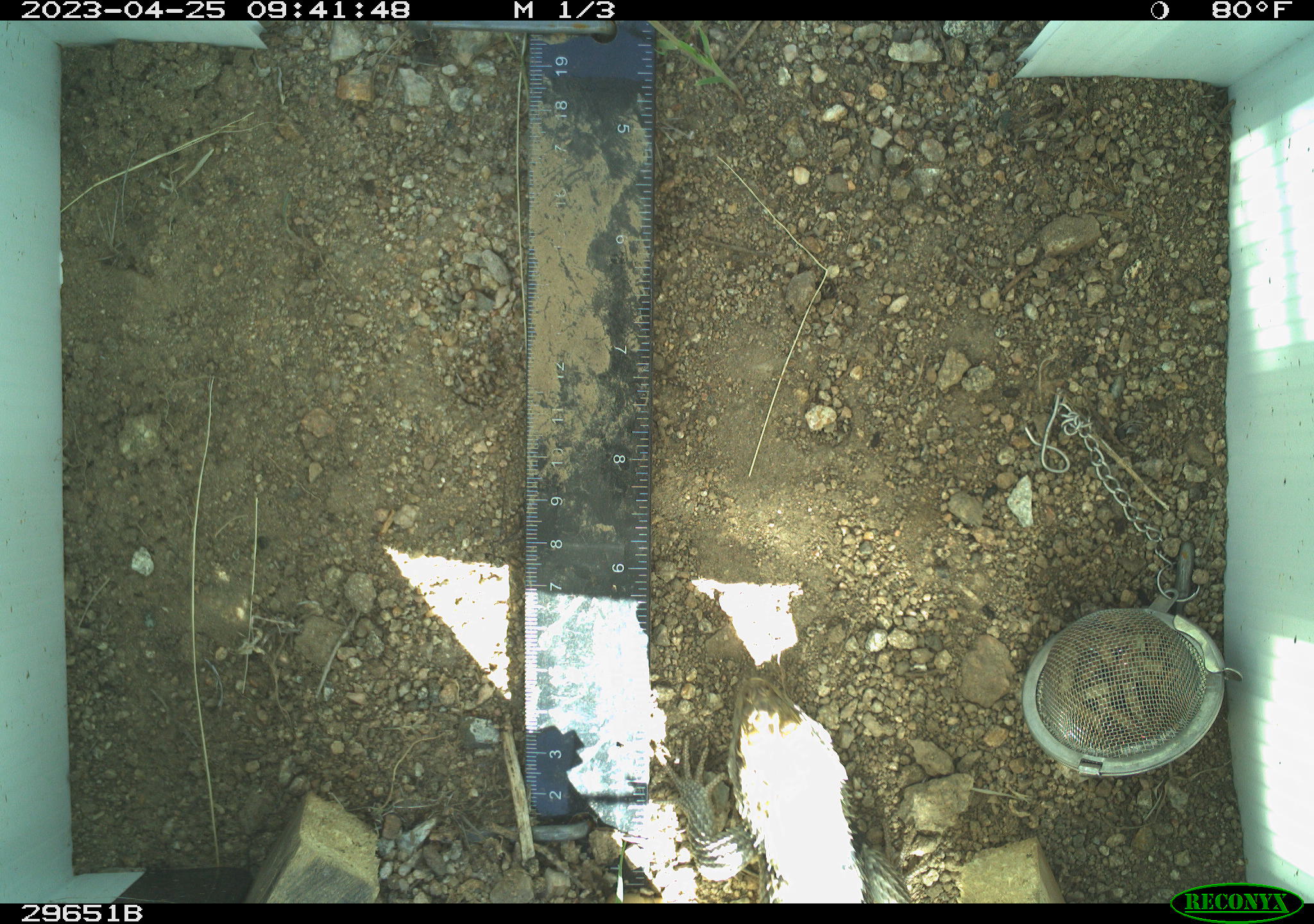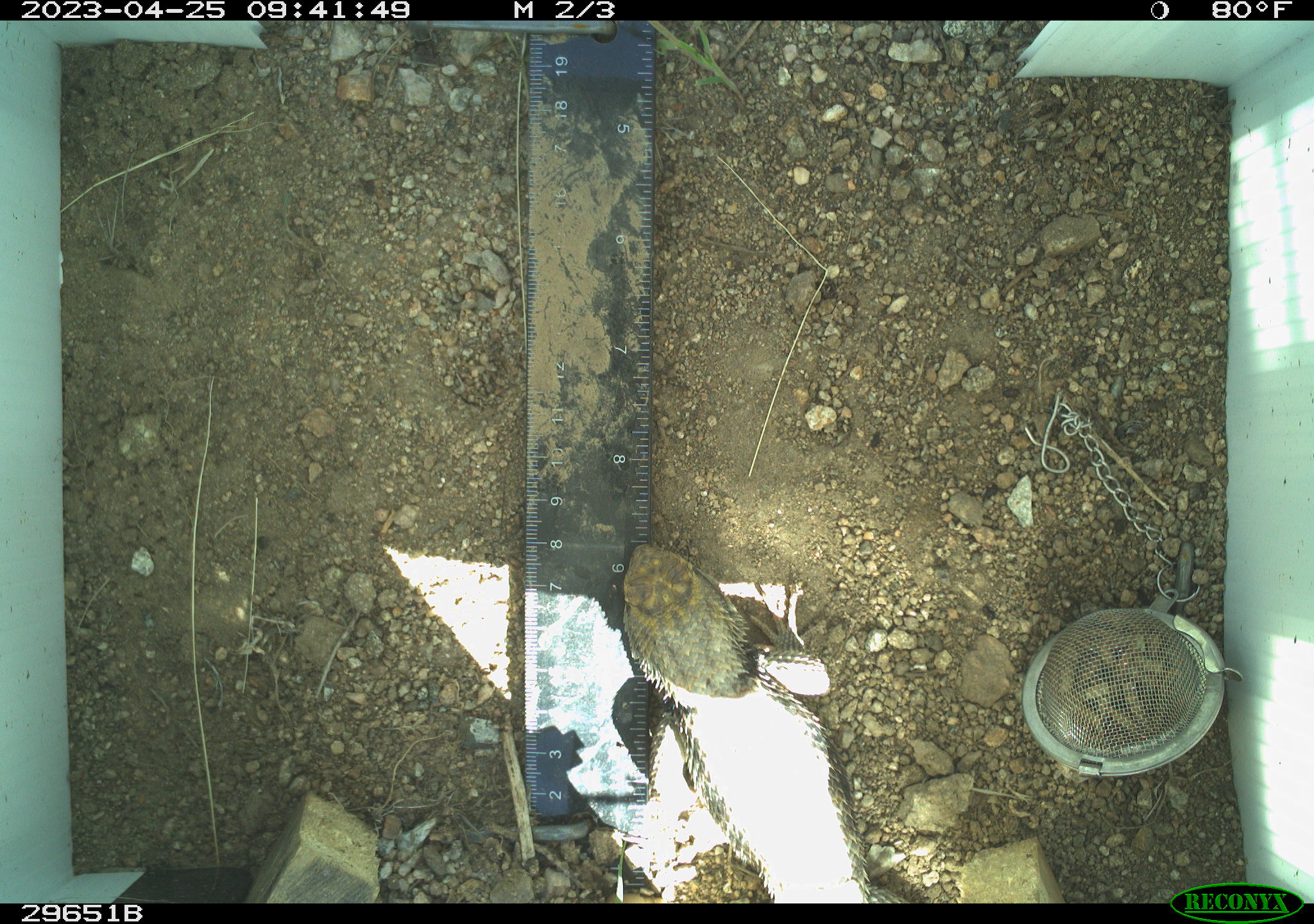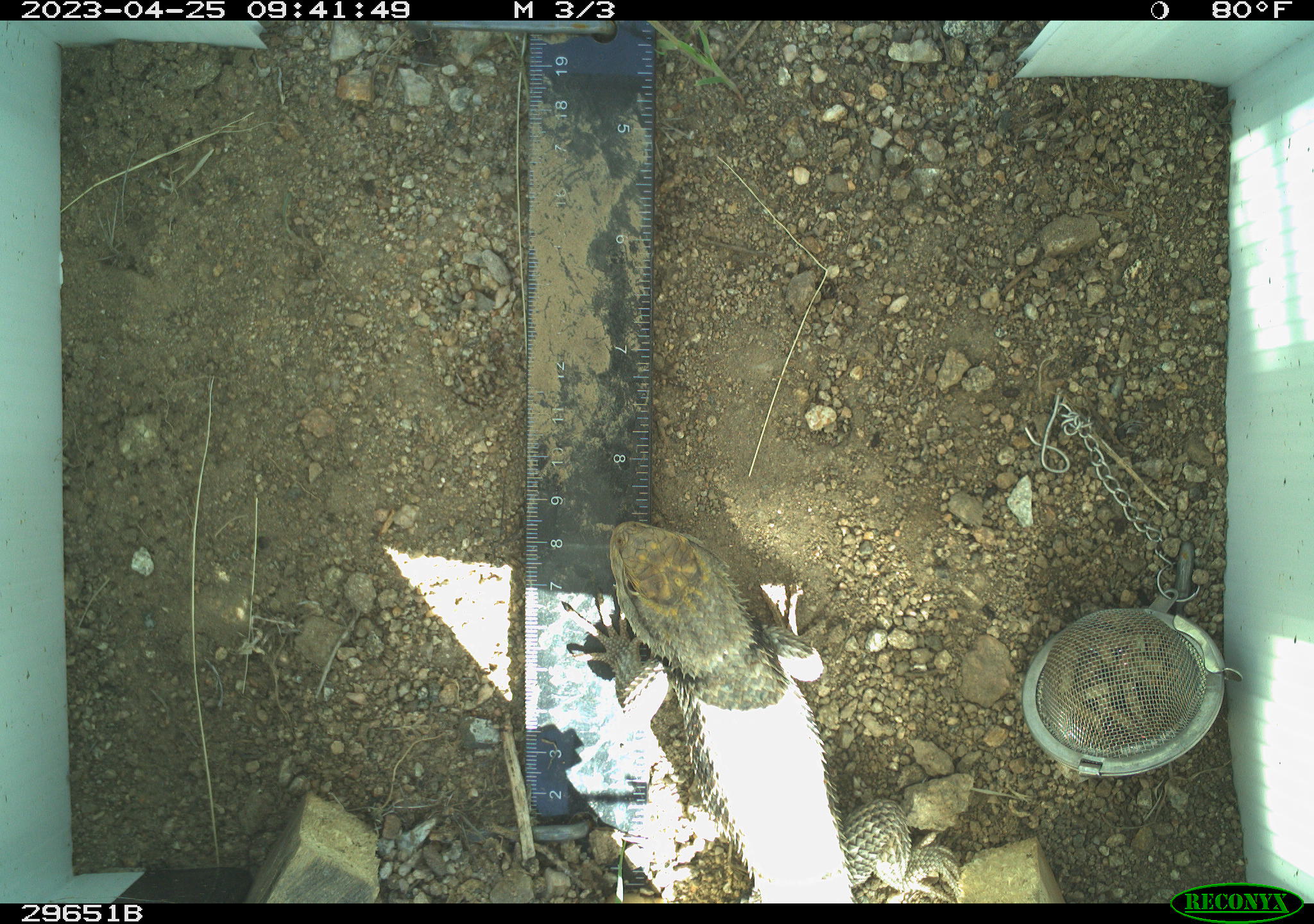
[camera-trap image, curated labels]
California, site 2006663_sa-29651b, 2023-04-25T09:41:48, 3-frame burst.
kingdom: Animalia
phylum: Chordata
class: Reptilia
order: Squamata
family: Phrynosomatidae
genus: Sceloporus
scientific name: Sceloporus uniformis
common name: yellow-backed spiny lizard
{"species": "yellow-backed spiny lizard (Sceloporus uniformis)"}